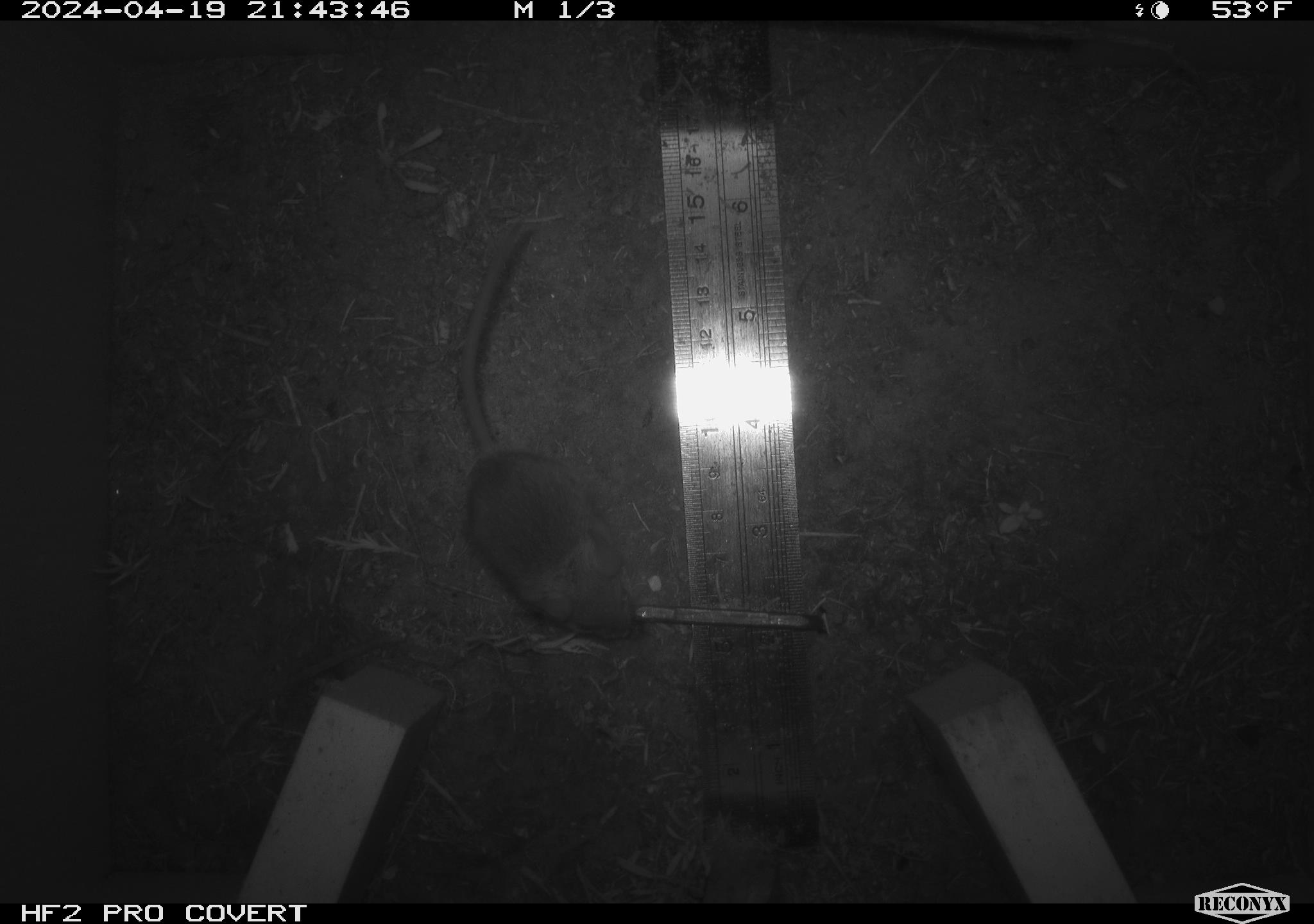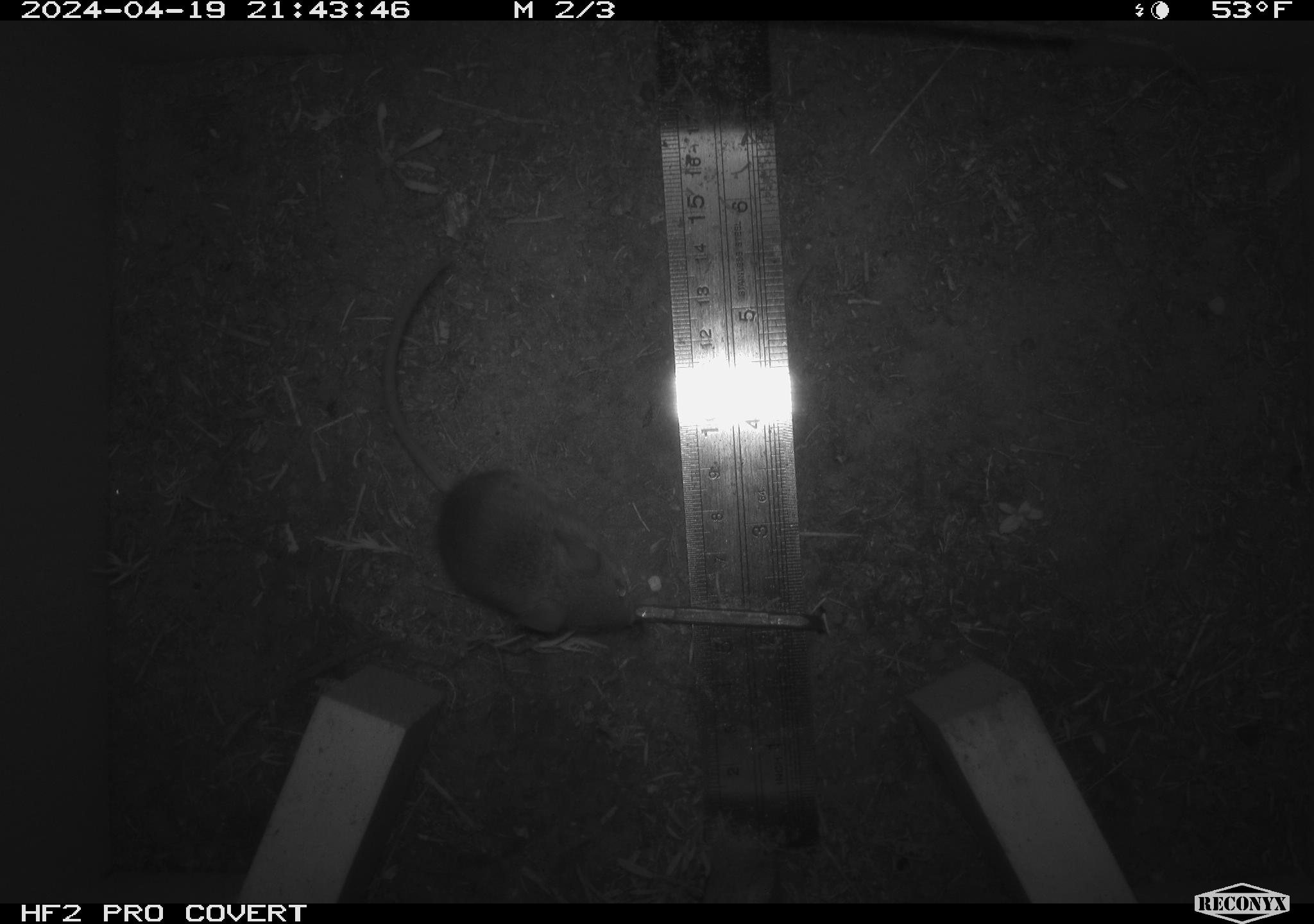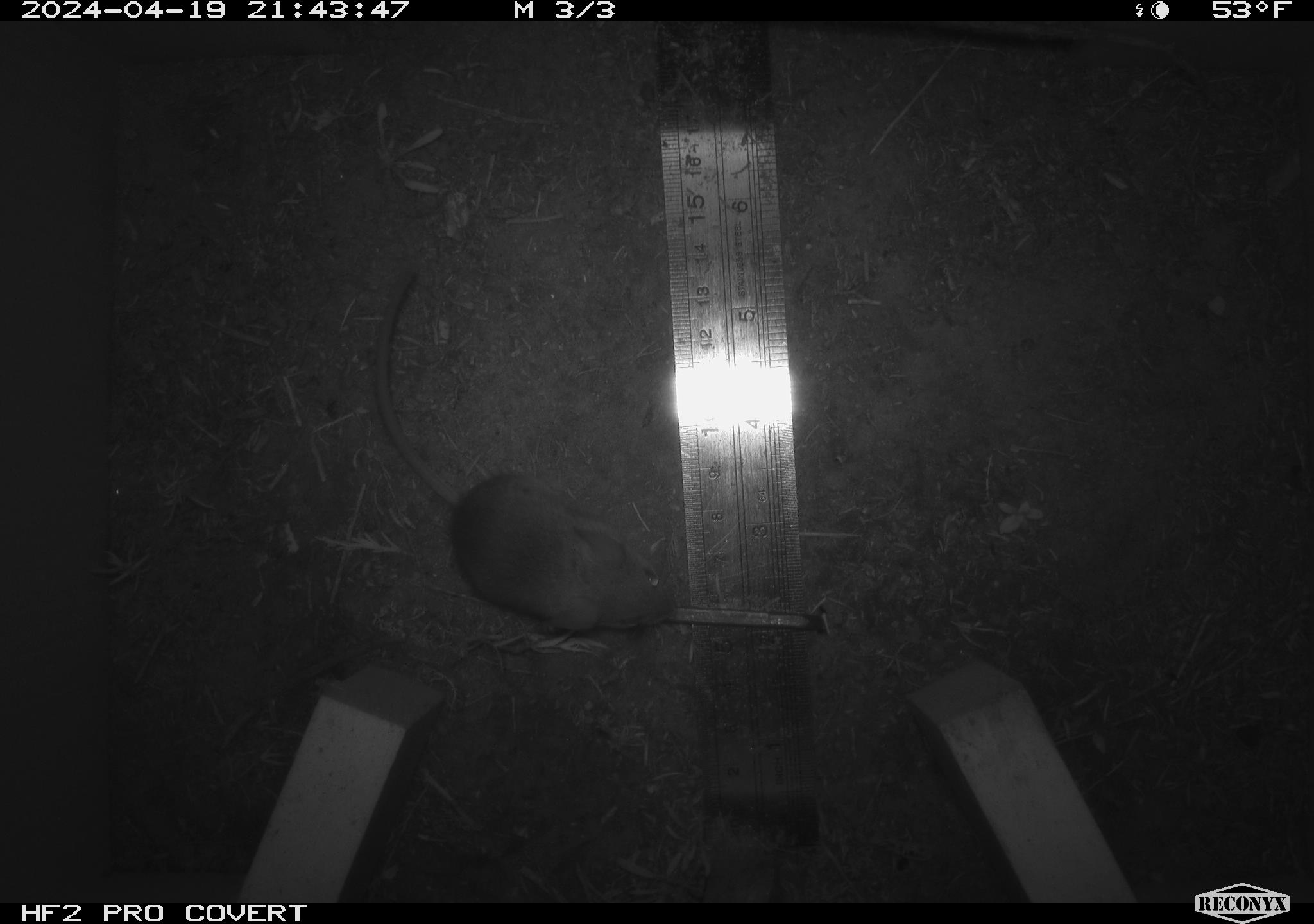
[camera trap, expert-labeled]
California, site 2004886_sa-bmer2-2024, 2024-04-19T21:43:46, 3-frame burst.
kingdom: Animalia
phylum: Chordata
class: Mammalia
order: Rodentia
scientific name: Rodentia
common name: mouse species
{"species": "mouse species (Rodentia)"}